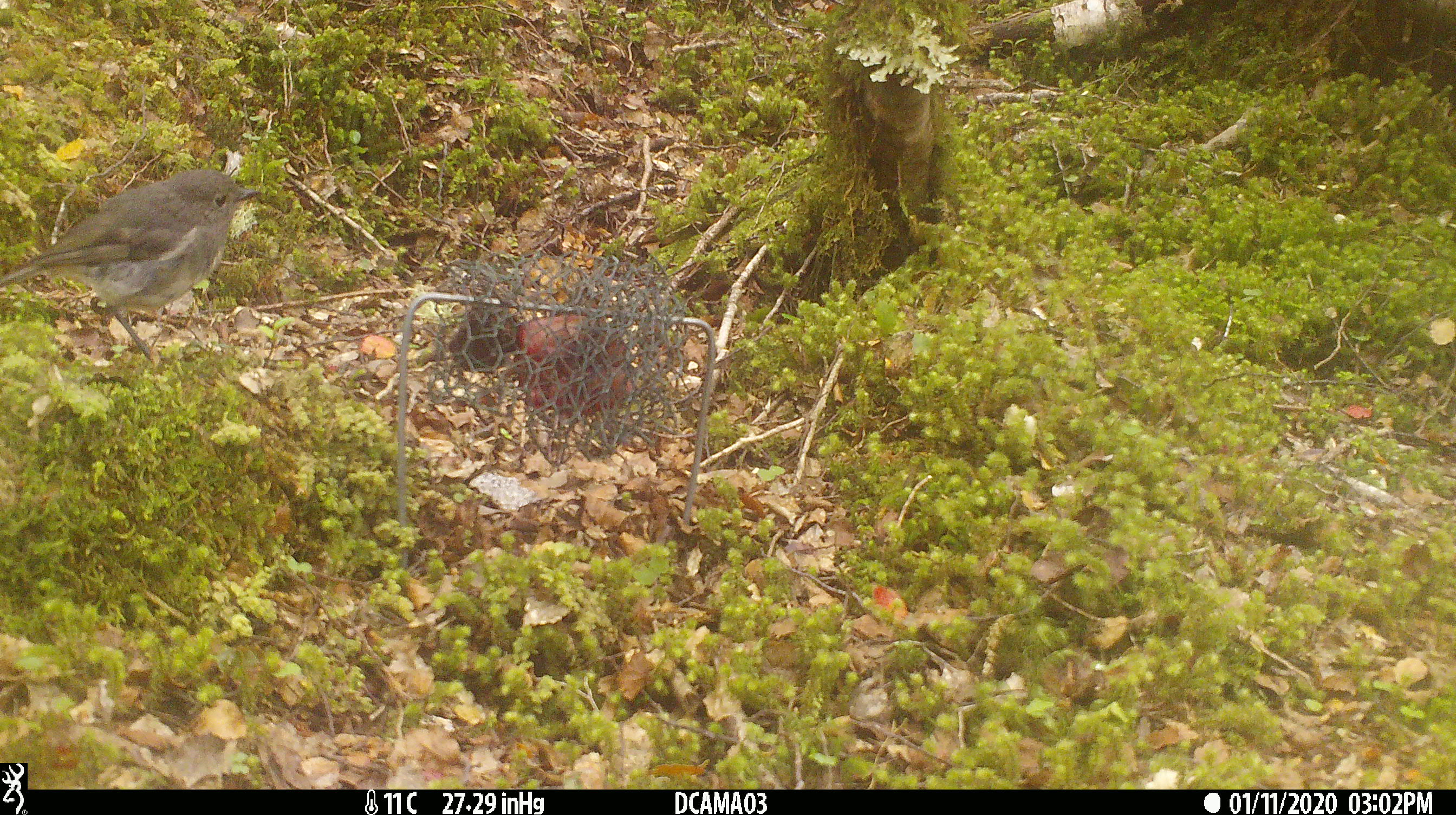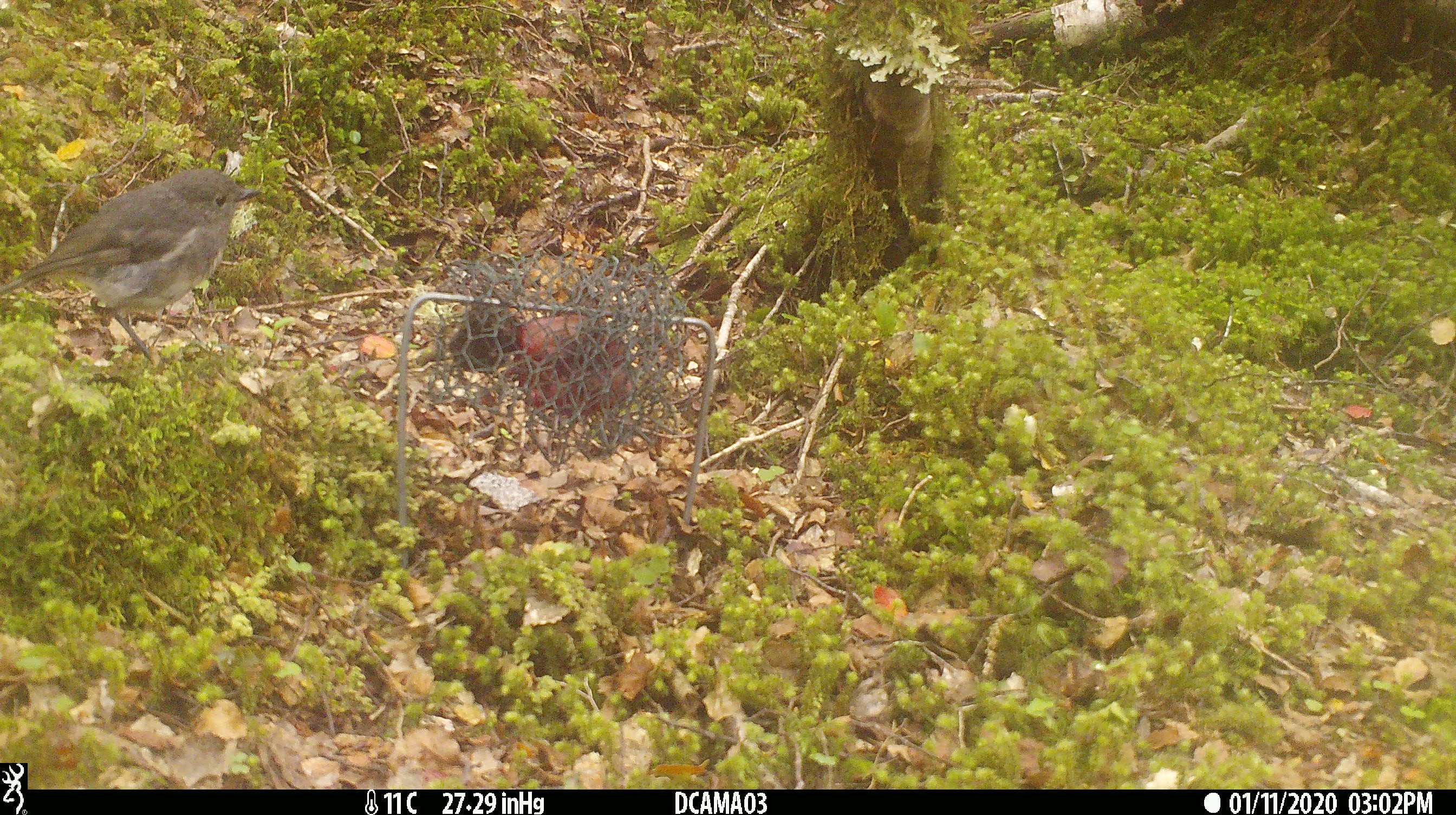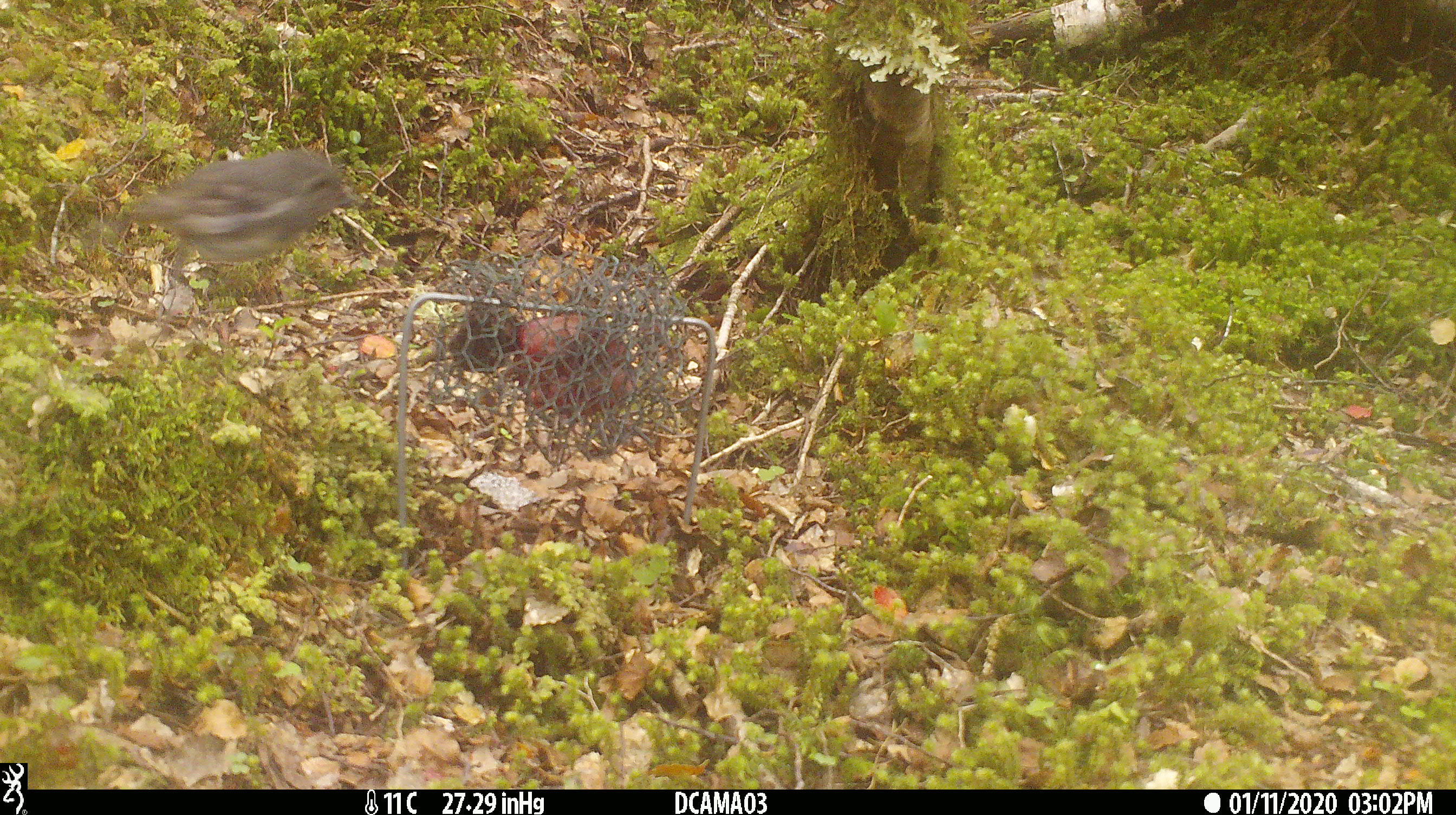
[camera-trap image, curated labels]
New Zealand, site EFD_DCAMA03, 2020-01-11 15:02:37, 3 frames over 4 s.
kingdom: Animalia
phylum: Chordata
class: Aves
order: Passeriformes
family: Petroicidae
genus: Petroica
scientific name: Petroica australis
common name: new zealand robin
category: robin